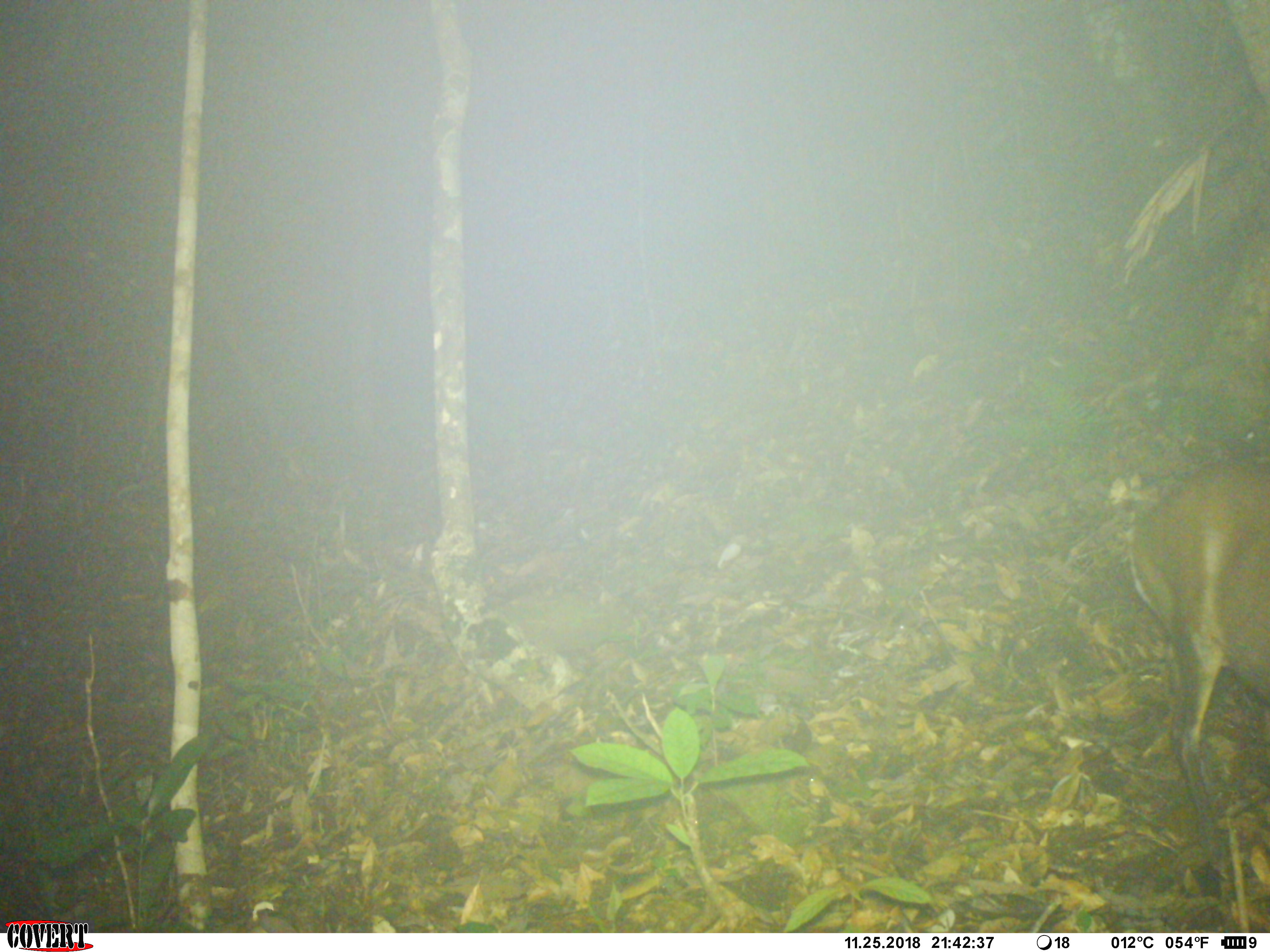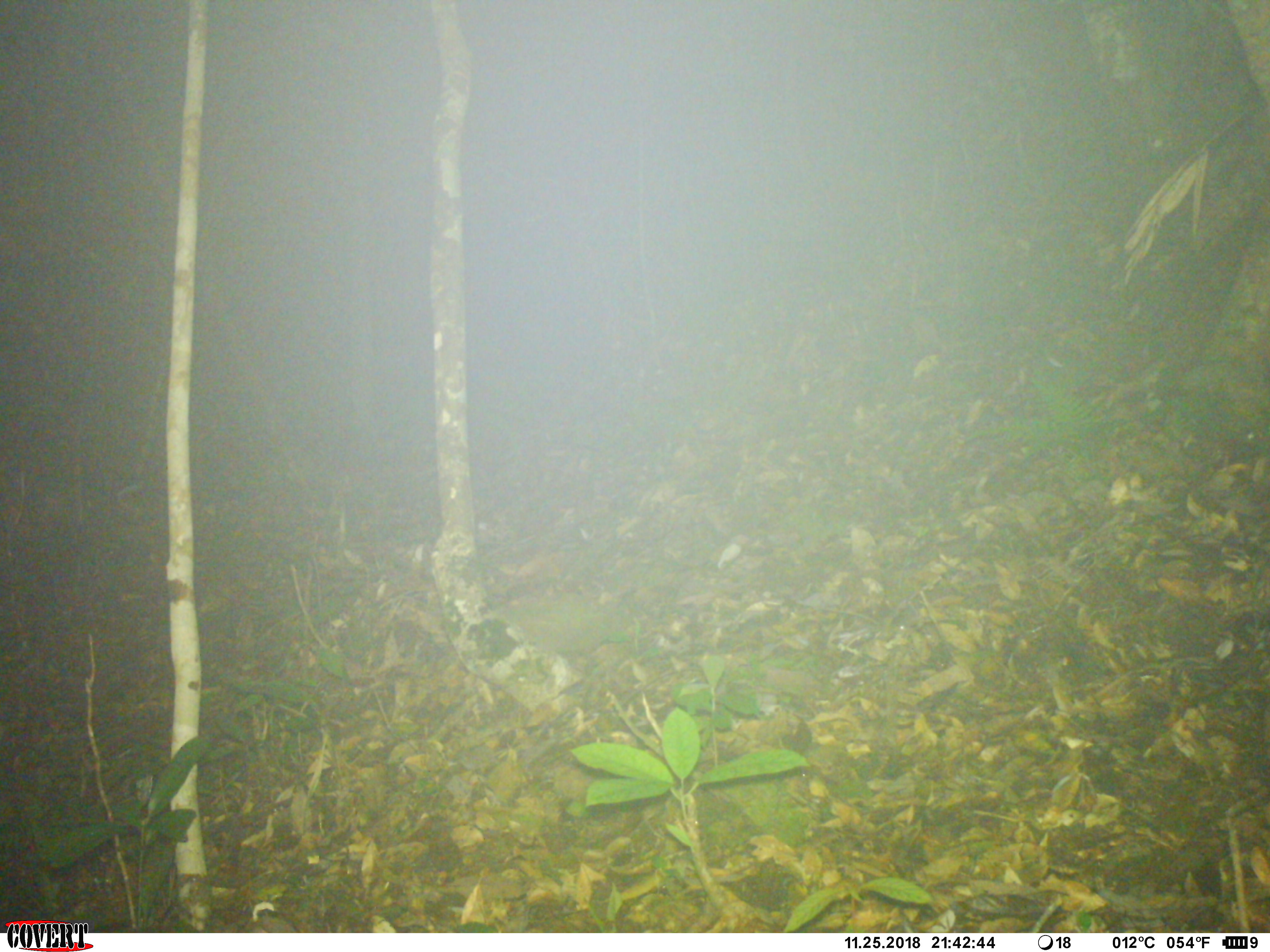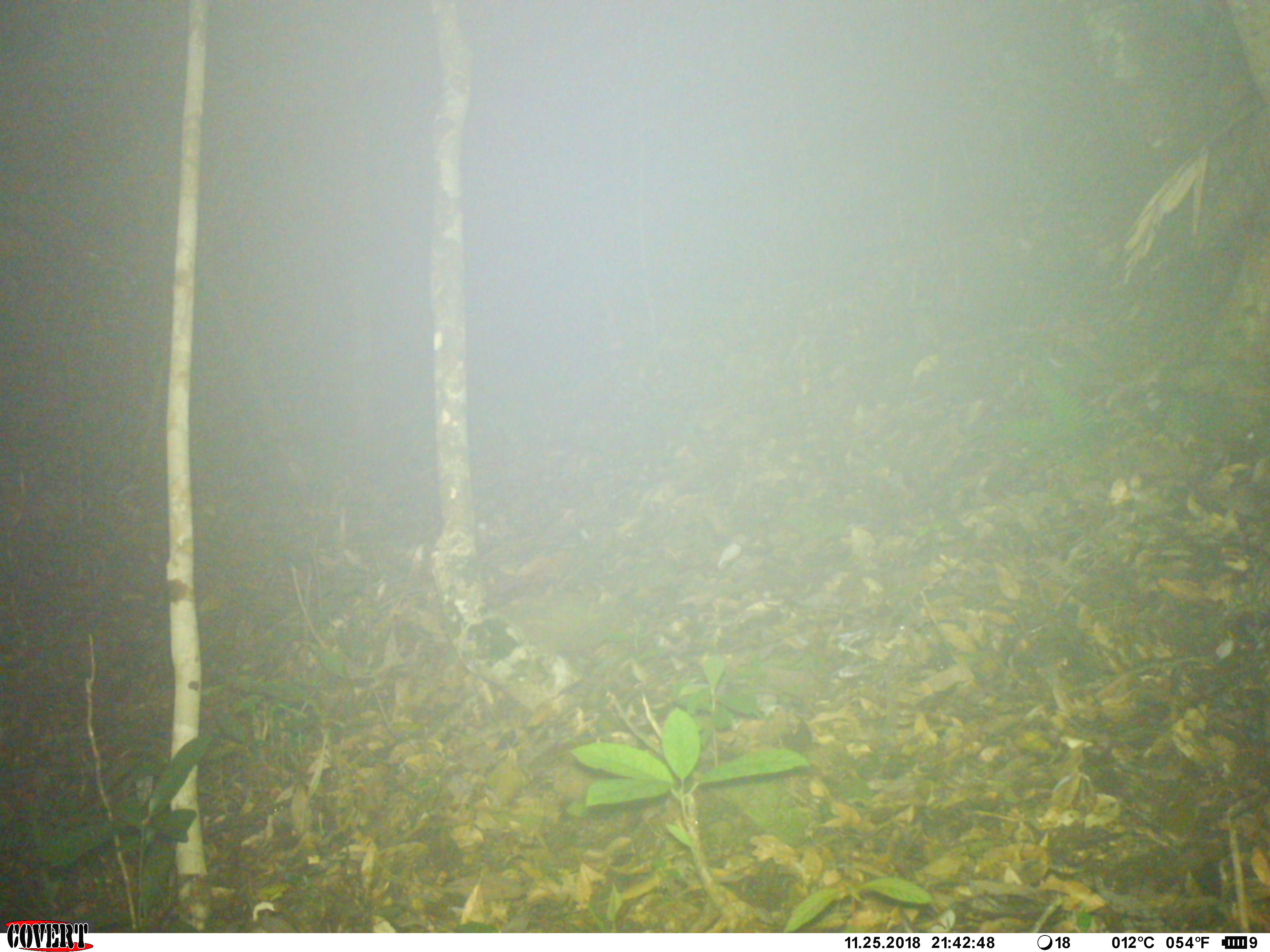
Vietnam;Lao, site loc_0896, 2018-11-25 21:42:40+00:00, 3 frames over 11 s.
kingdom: Animalia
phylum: Chordata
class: Mammalia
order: Artiodactyla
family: Cervidae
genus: Muntiacus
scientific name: Muntiacus rooseveltorum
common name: roosevelt's muntjac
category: roosevelts muntjac group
Roosevelts muntjac group (roosevelt's muntjac) (Muntiacus rooseveltorum). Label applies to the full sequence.